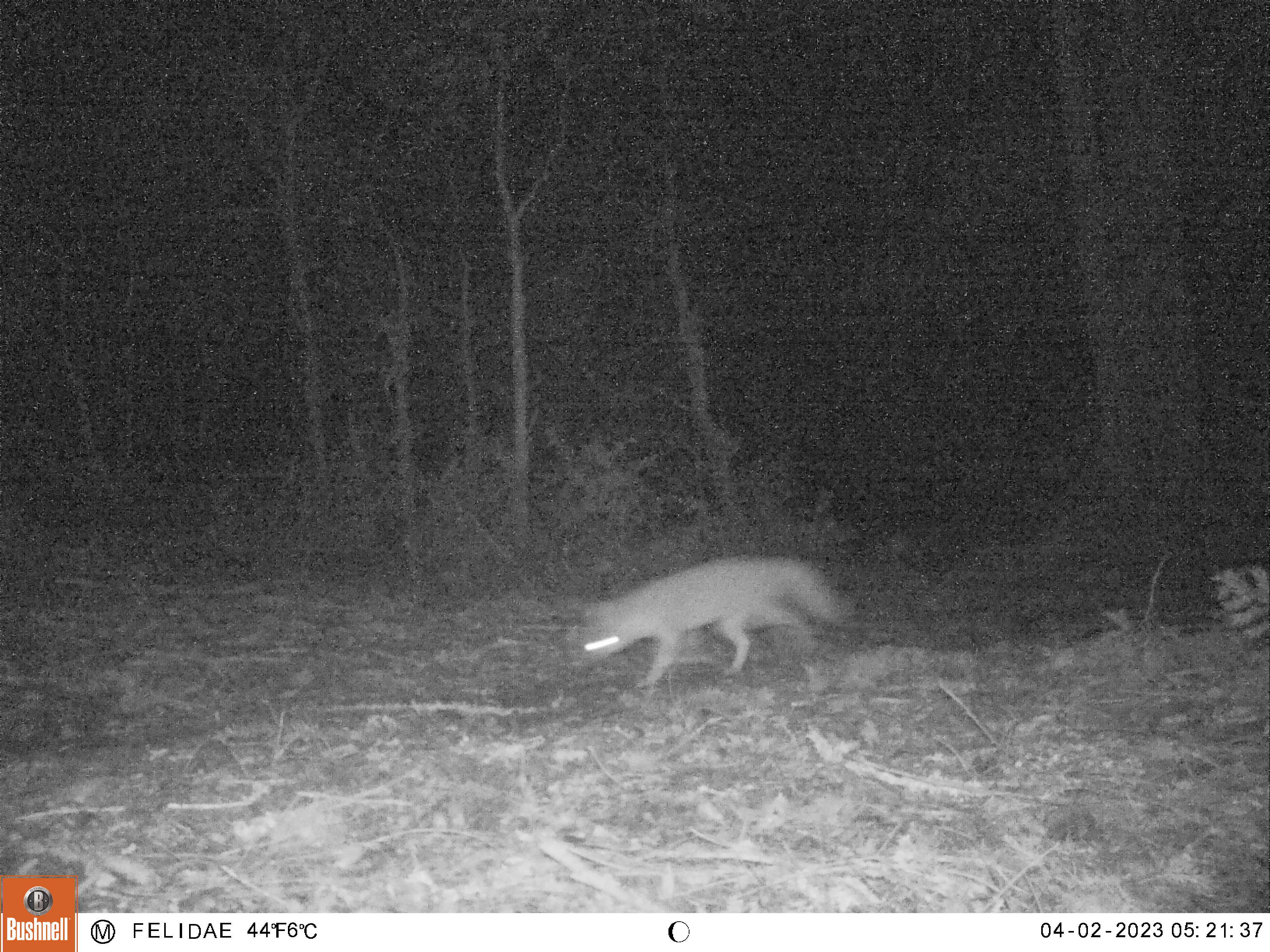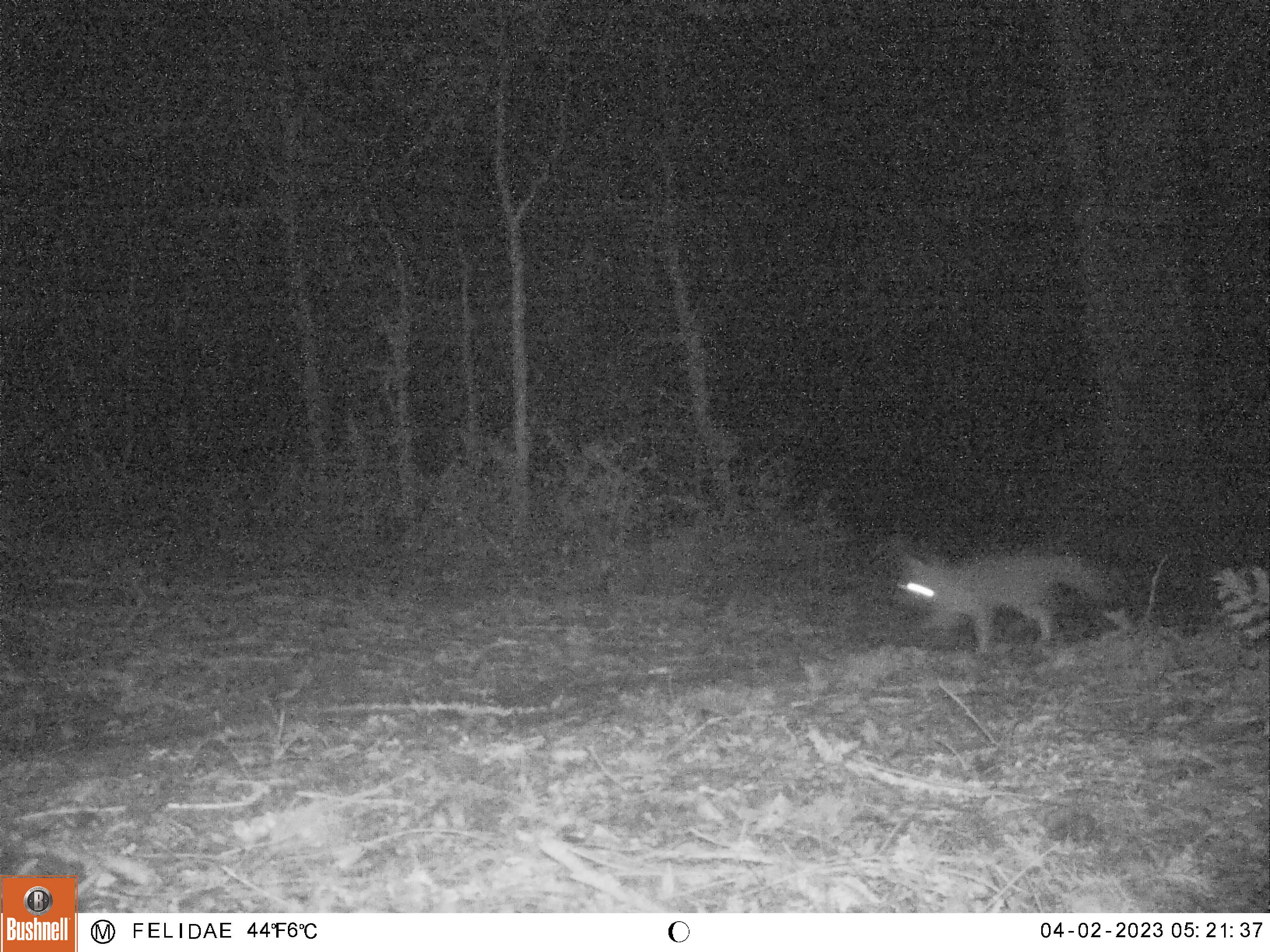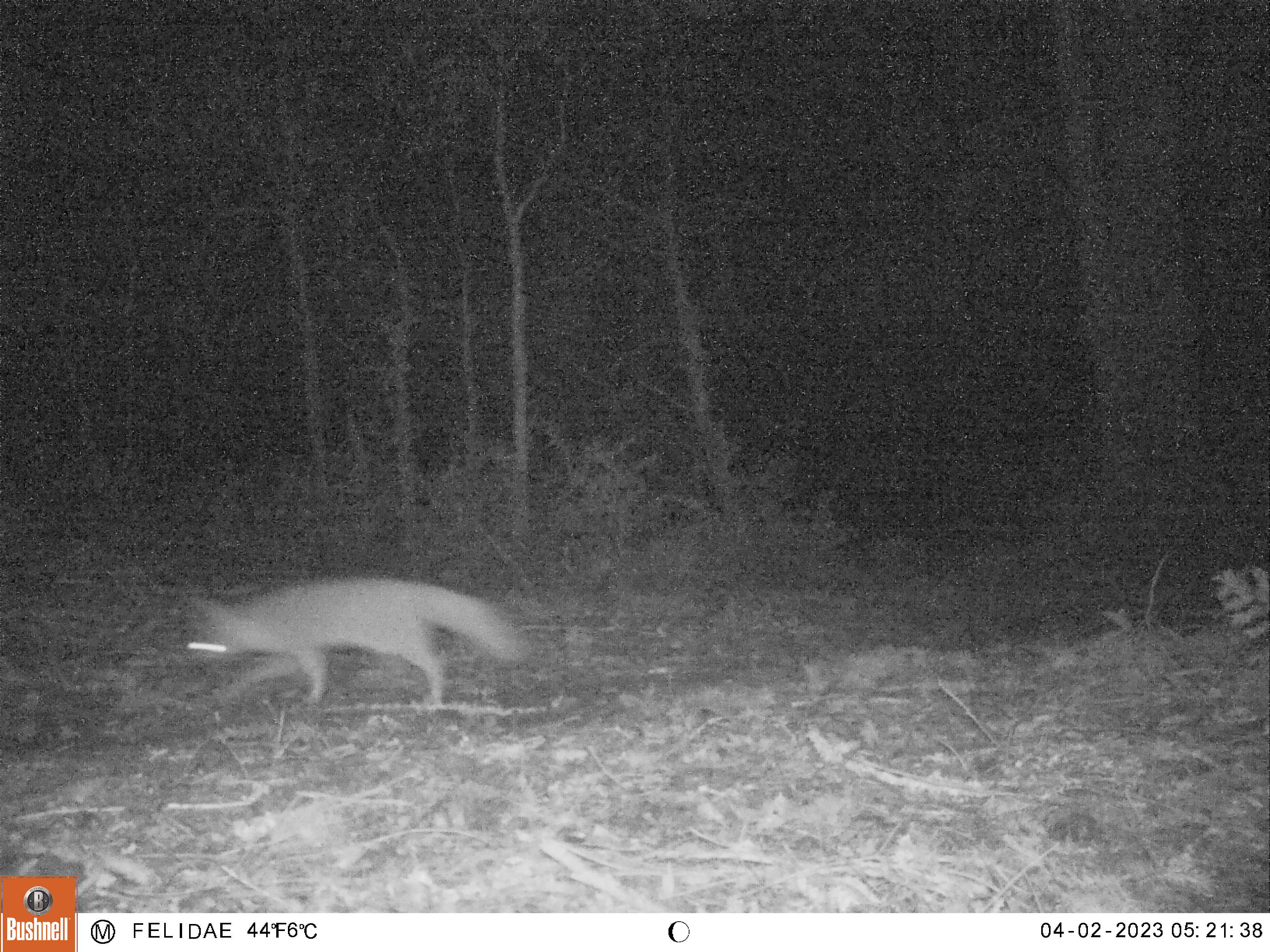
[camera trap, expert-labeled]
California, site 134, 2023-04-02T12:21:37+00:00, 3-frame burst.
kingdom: Animalia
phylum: Chordata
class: Mammalia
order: Carnivora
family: Canidae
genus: Urocyon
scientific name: Urocyon cinereoargenteus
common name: gray fox